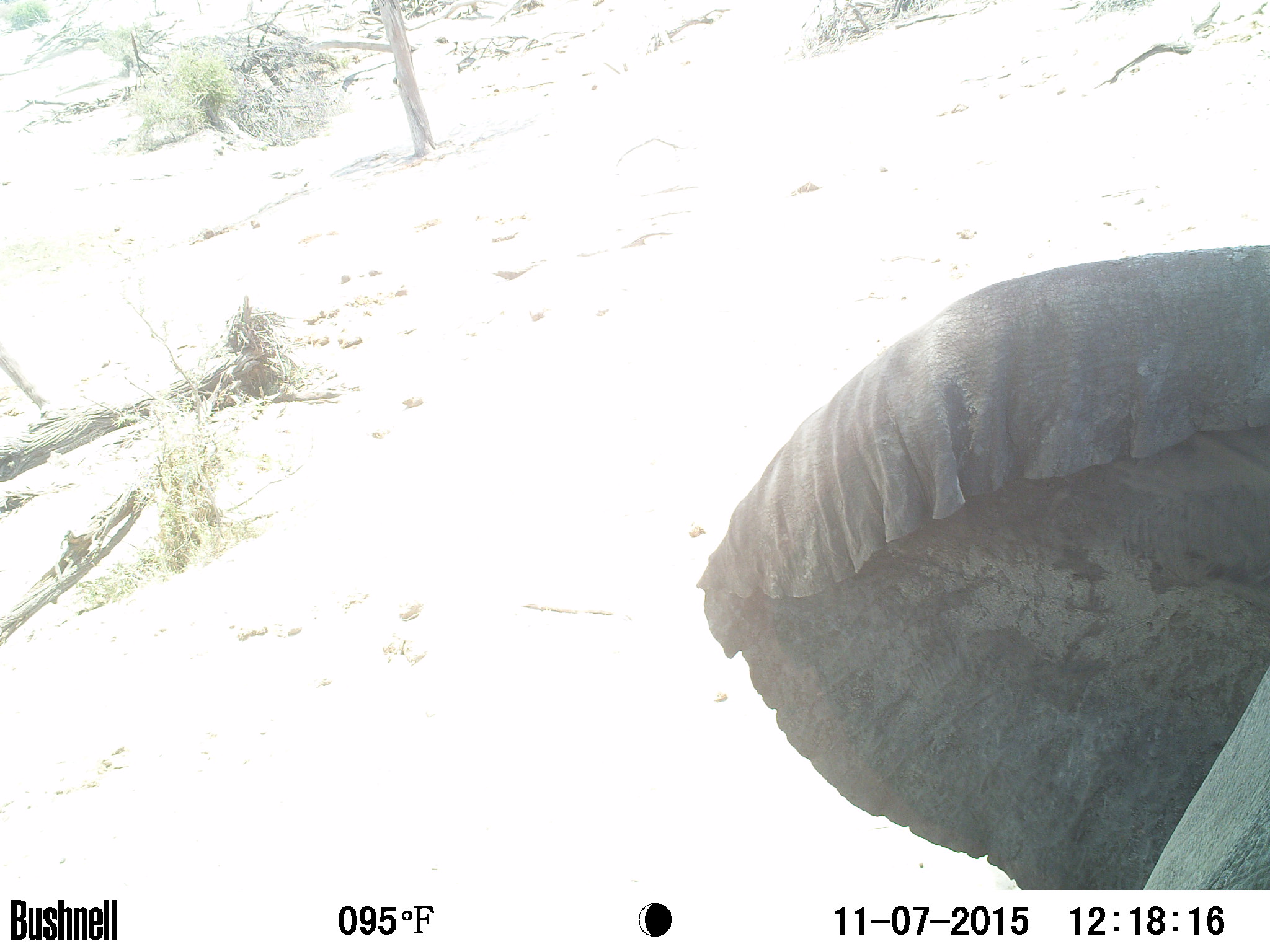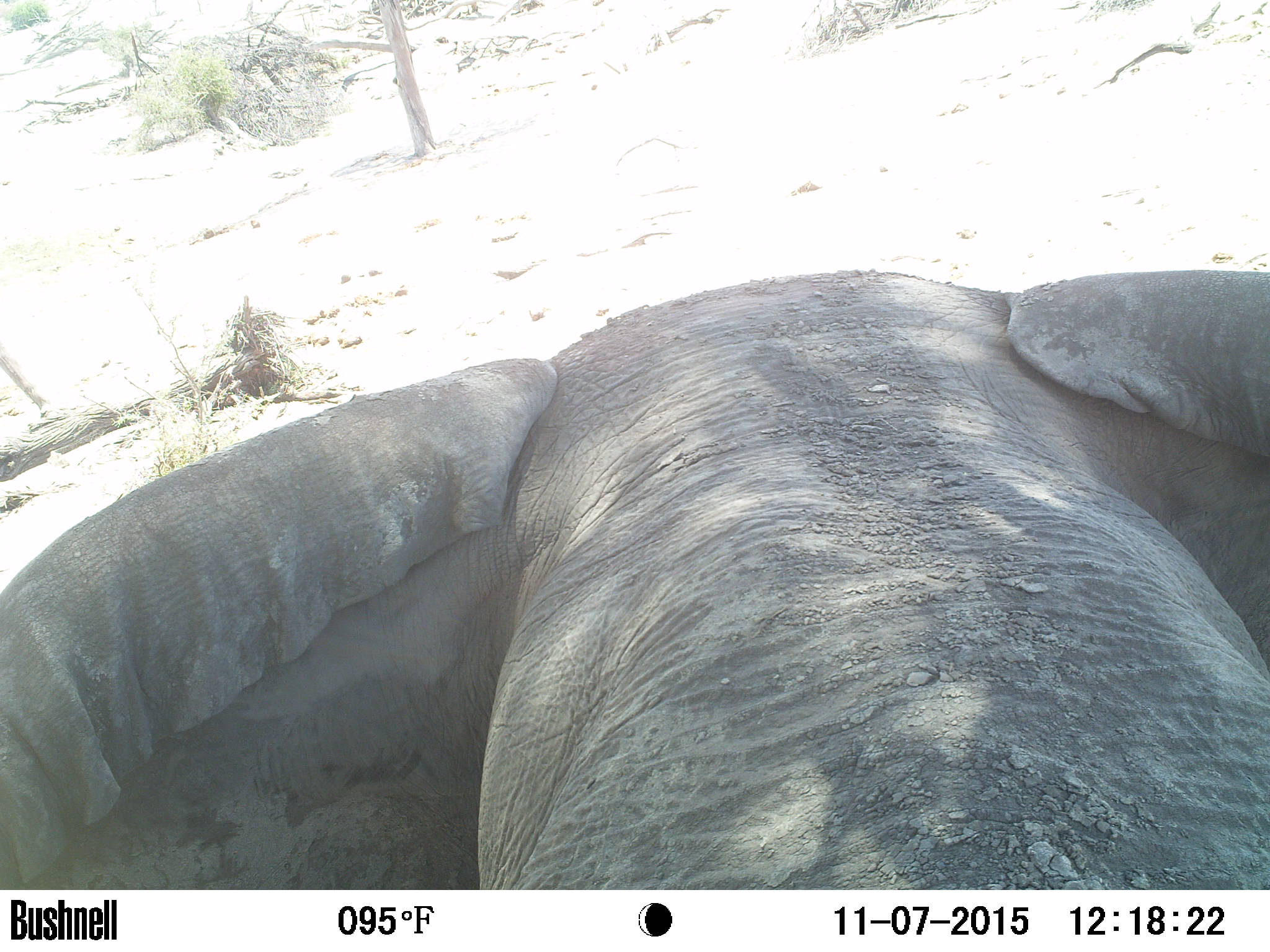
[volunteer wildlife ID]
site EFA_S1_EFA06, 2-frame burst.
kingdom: Animalia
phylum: Chordata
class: Mammalia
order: Proboscidea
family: Elephantidae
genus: Loxodonta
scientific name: Loxodonta africana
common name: african bush elephant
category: elephant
Elephant (african bush elephant) (Loxodonta africana), count 1. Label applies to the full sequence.